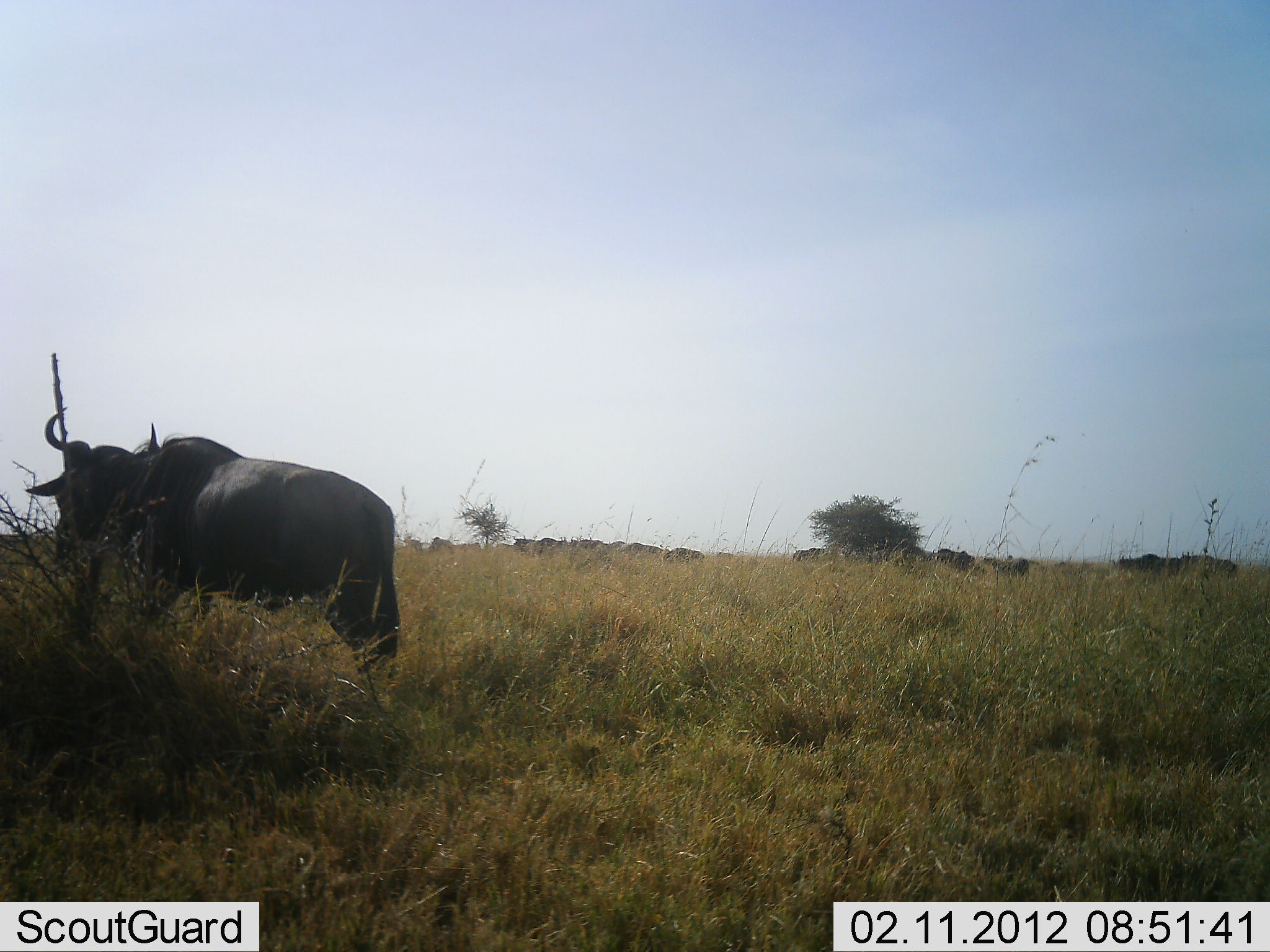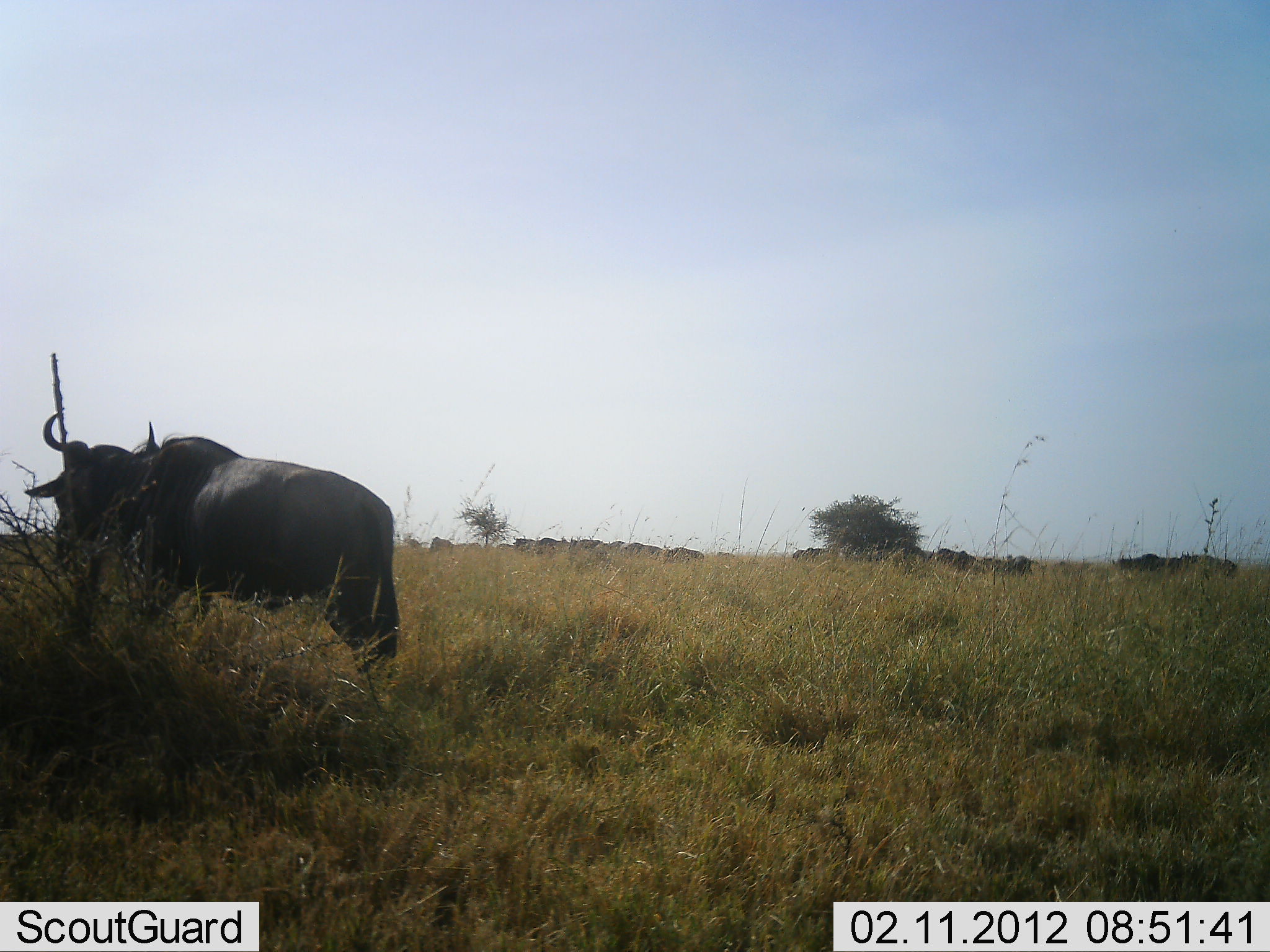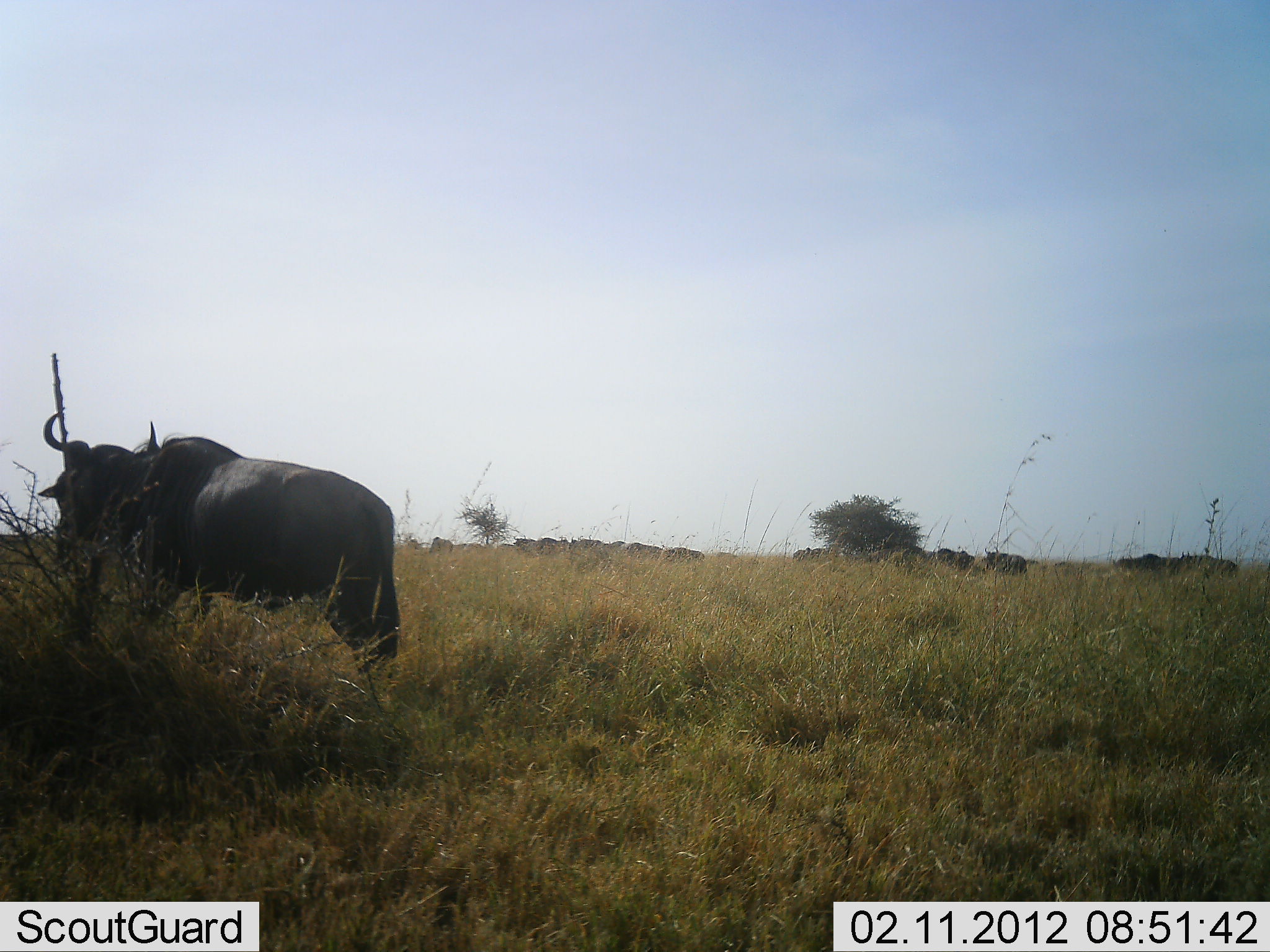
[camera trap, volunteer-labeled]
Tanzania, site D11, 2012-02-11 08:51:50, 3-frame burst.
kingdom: Animalia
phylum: Chordata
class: Mammalia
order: Artiodactyla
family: Bovidae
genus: Connochaetes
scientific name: Connochaetes taurinus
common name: blue wildebeest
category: wildebeest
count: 11-50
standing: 84%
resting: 5%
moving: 26%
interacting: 0%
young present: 0%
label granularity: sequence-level